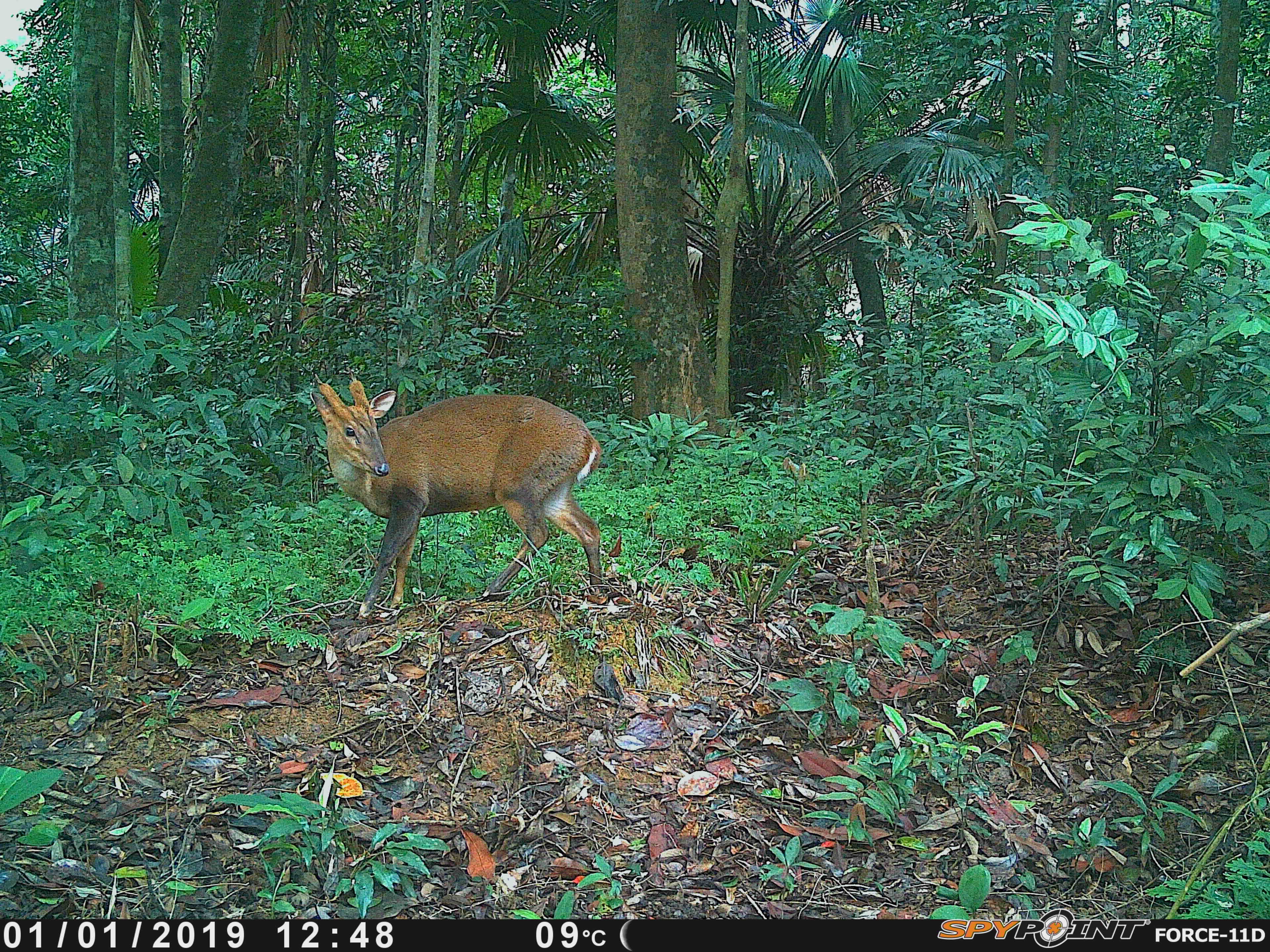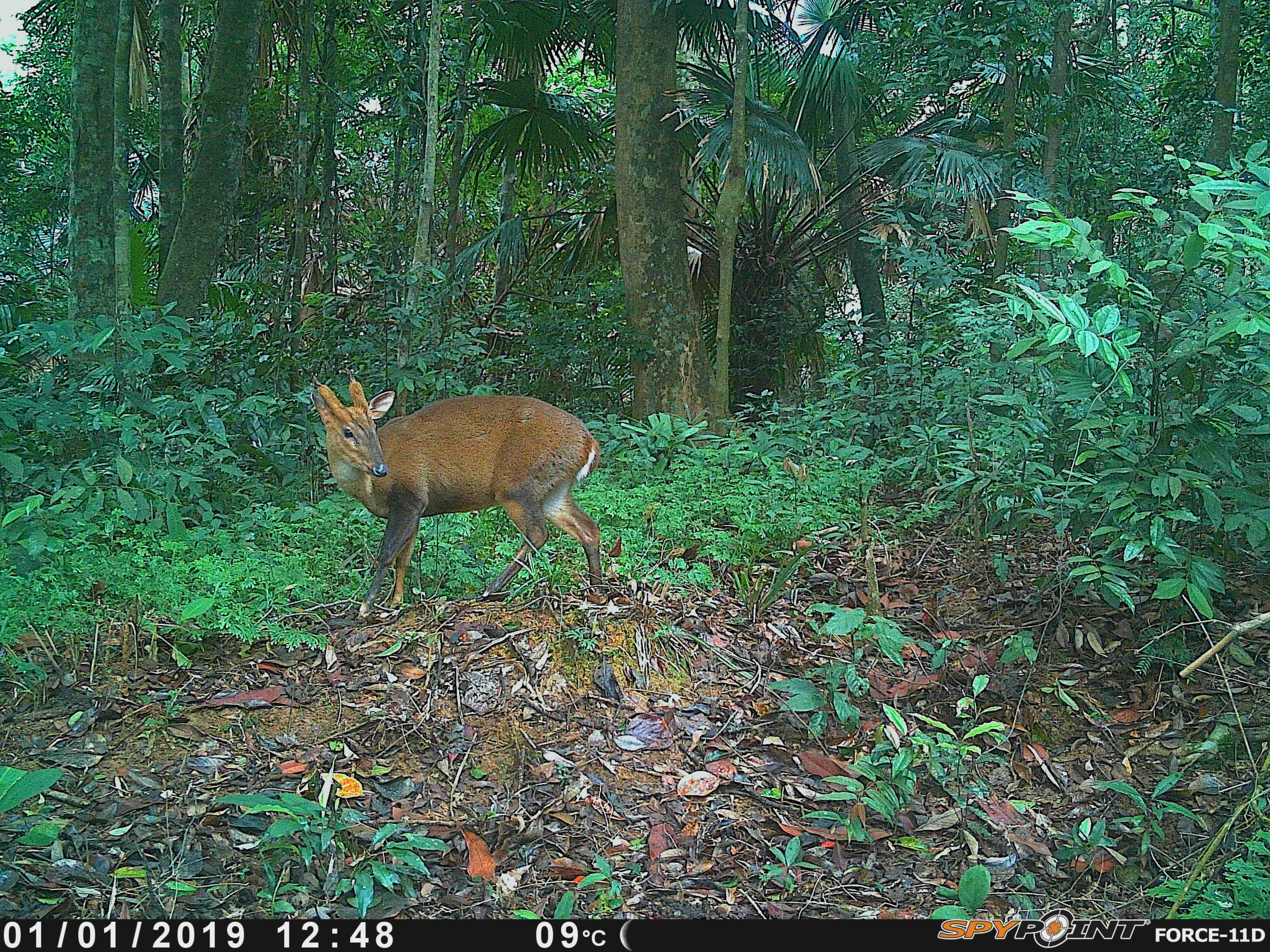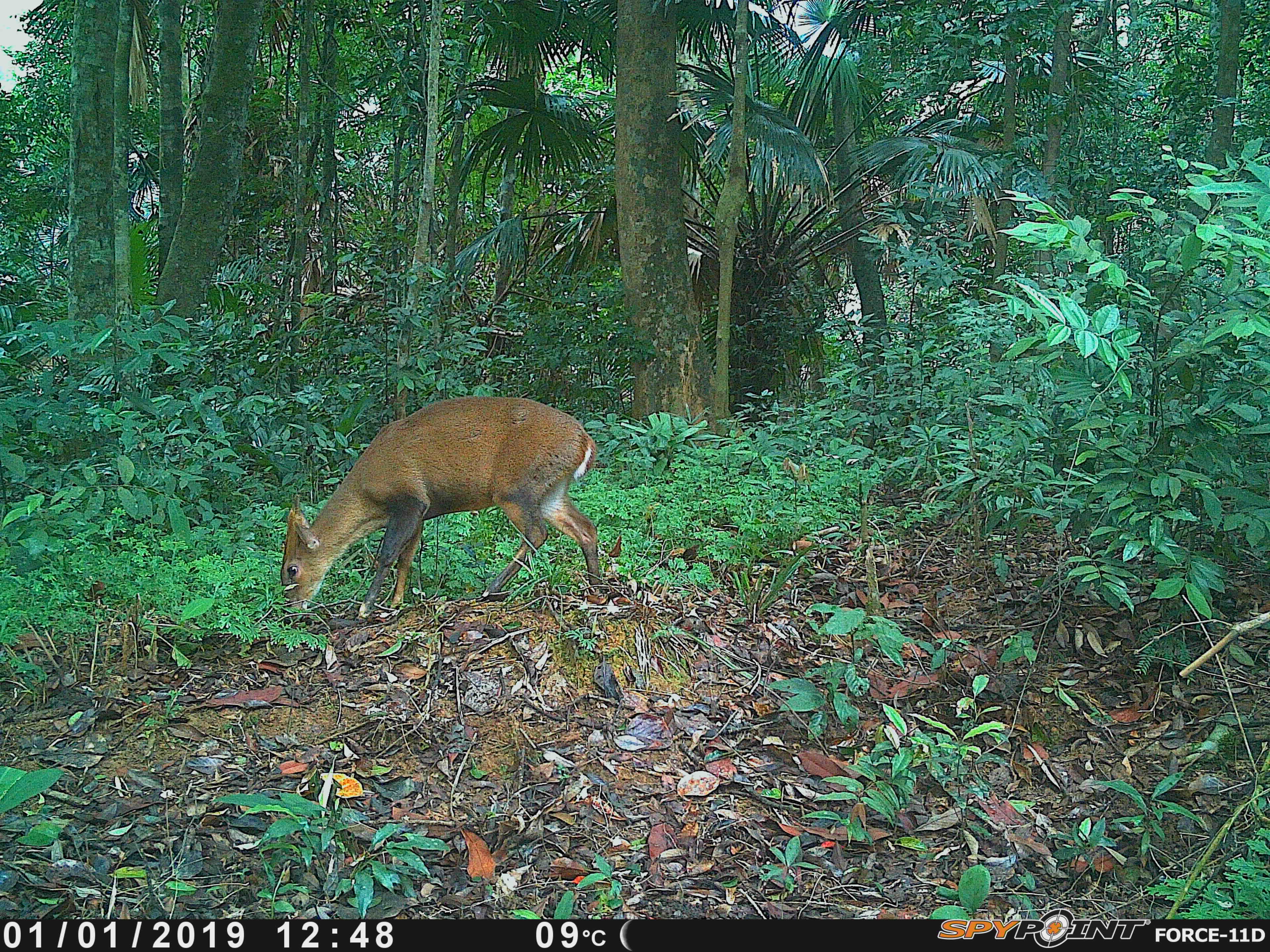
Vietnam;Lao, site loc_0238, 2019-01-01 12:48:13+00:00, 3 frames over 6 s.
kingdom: Animalia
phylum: Chordata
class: Mammalia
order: Artiodactyla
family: Cervidae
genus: Muntiacus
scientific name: Muntiacus vuquangensis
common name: large-antlered muntjac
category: large antlered muntjac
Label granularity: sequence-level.